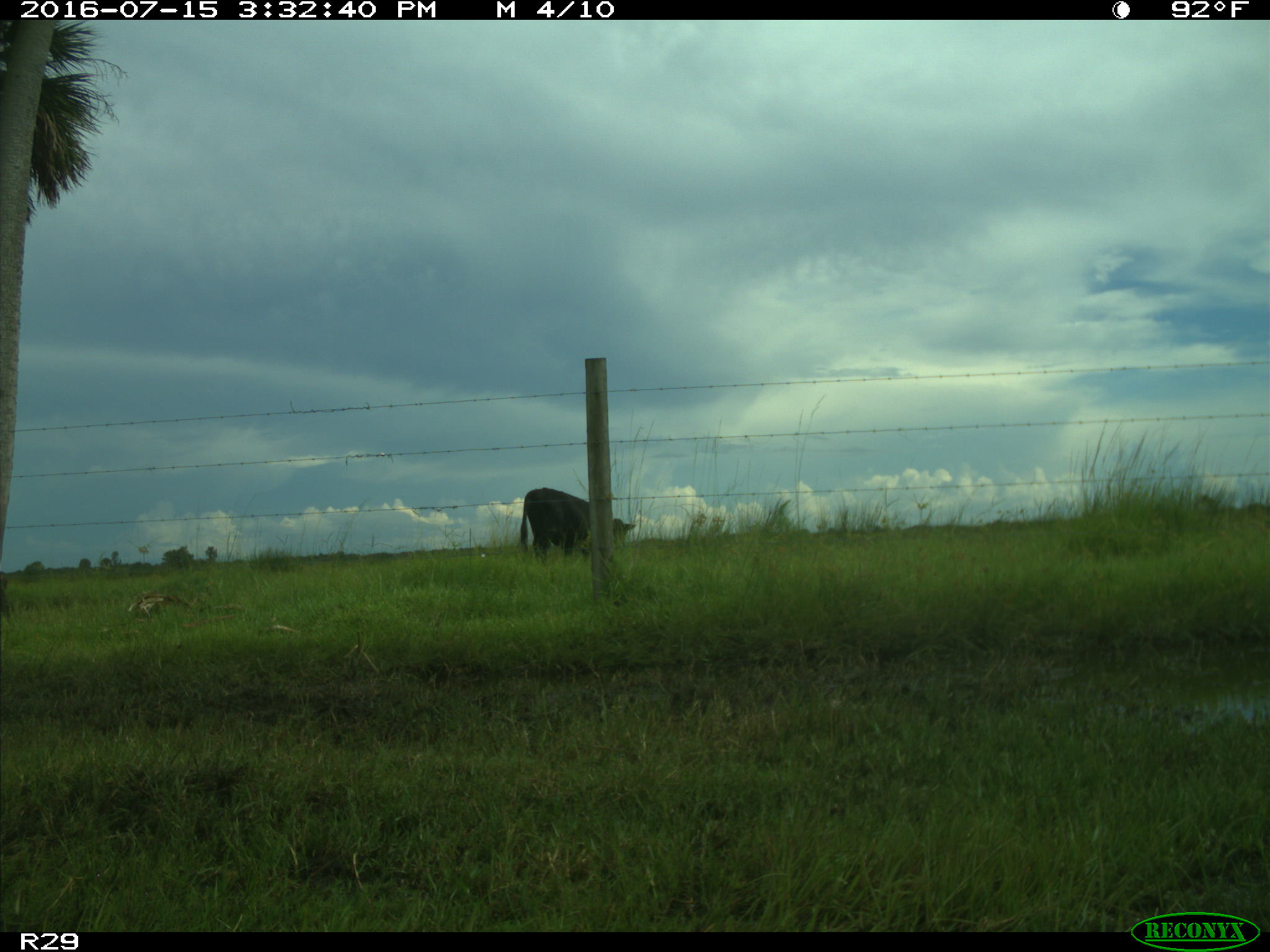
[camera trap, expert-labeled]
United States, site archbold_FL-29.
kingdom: Animalia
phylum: Chordata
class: Mammalia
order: Artiodactyla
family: Bovidae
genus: Bos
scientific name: Bos taurus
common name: domestic cow